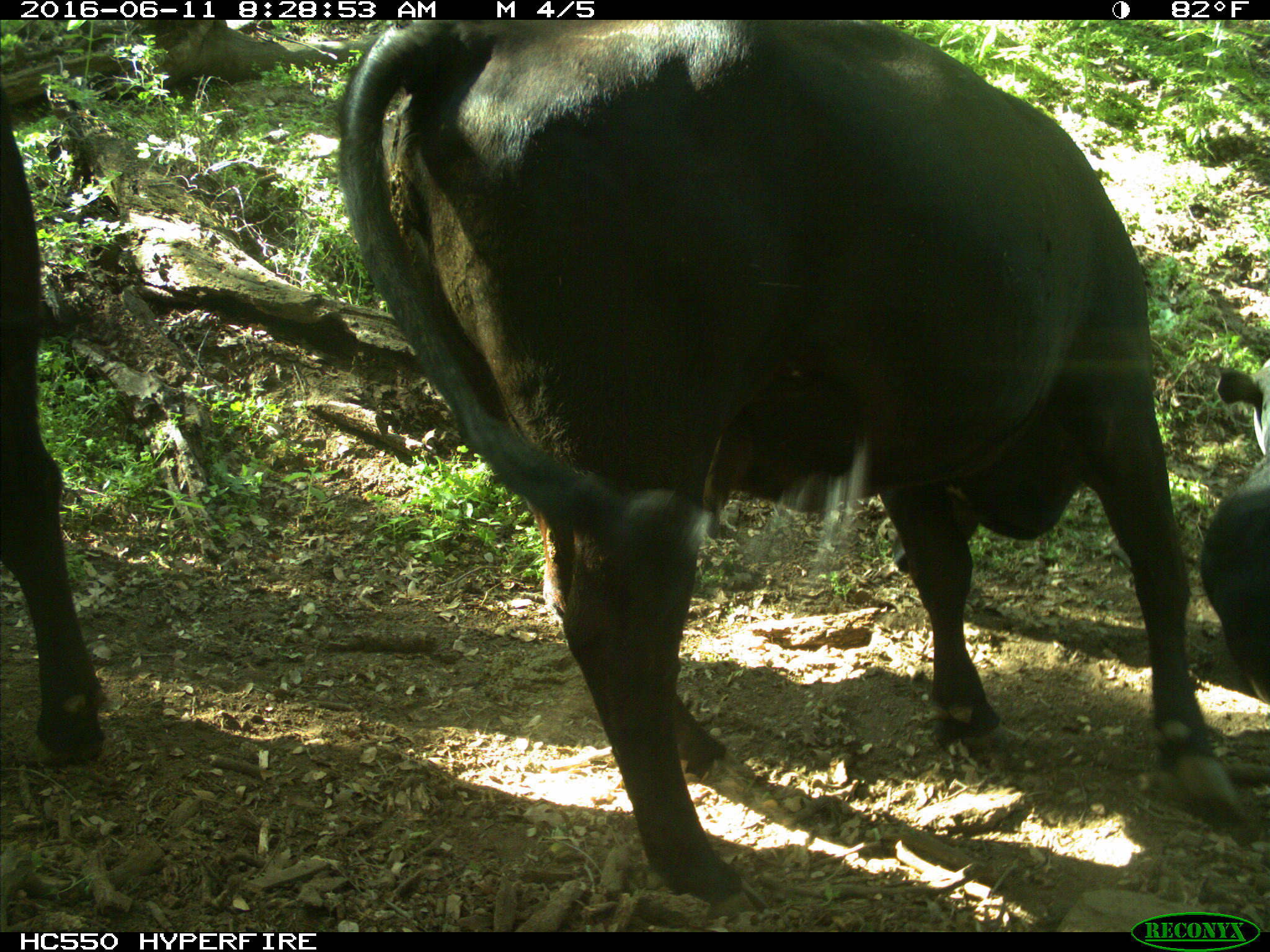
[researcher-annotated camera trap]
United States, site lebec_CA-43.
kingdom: Animalia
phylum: Chordata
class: Mammalia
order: Artiodactyla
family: Bovidae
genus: Bos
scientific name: Bos taurus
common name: domestic cow